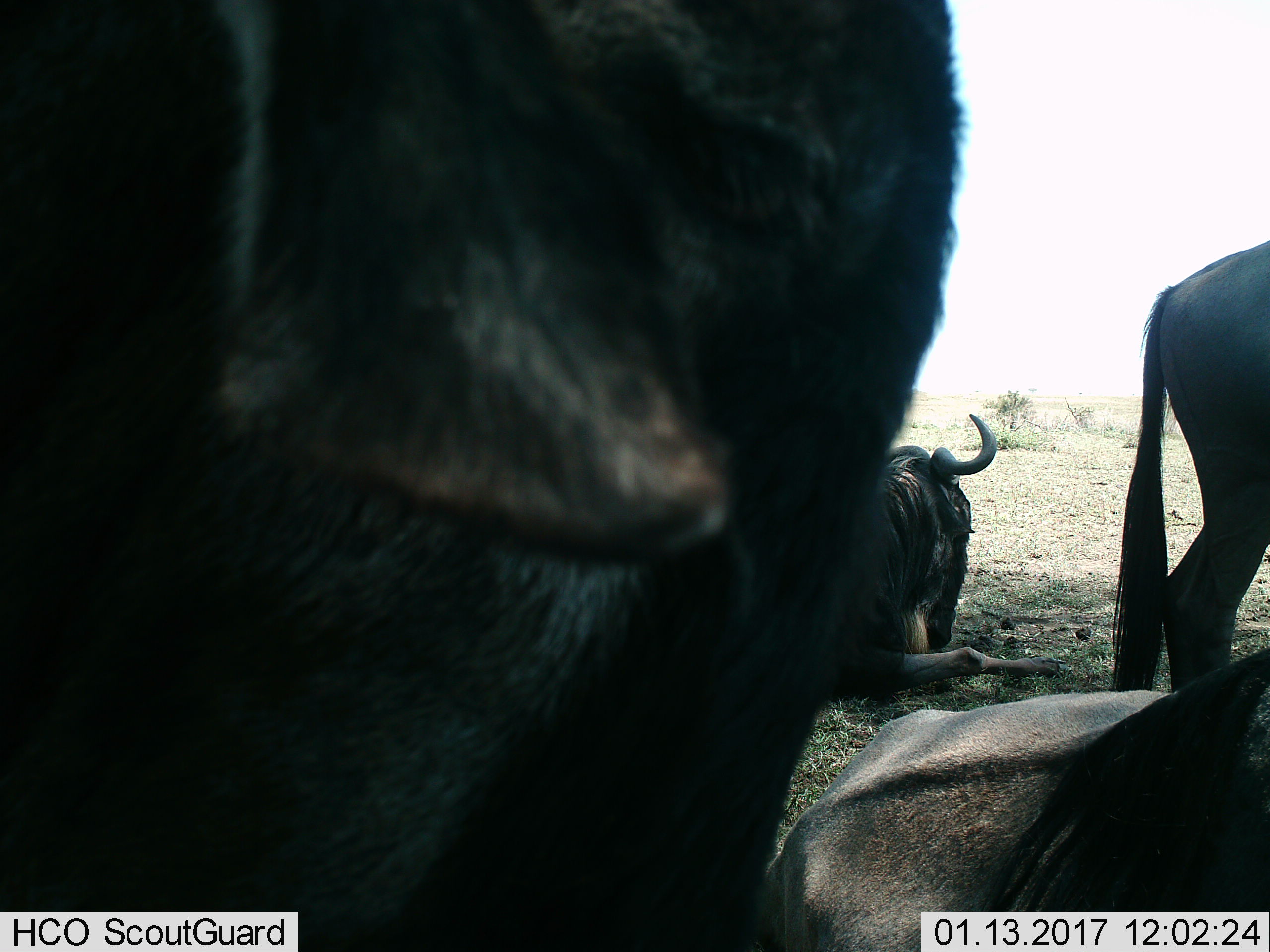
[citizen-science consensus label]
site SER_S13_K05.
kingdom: Animalia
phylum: Chordata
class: Mammalia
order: Artiodactyla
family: Bovidae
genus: Connochaetes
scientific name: Connochaetes taurinus taurinus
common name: blue wildebeest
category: wildebeestblue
Wildebeestblue (blue wildebeest) (Connochaetes taurinus taurinus), count 4. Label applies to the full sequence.